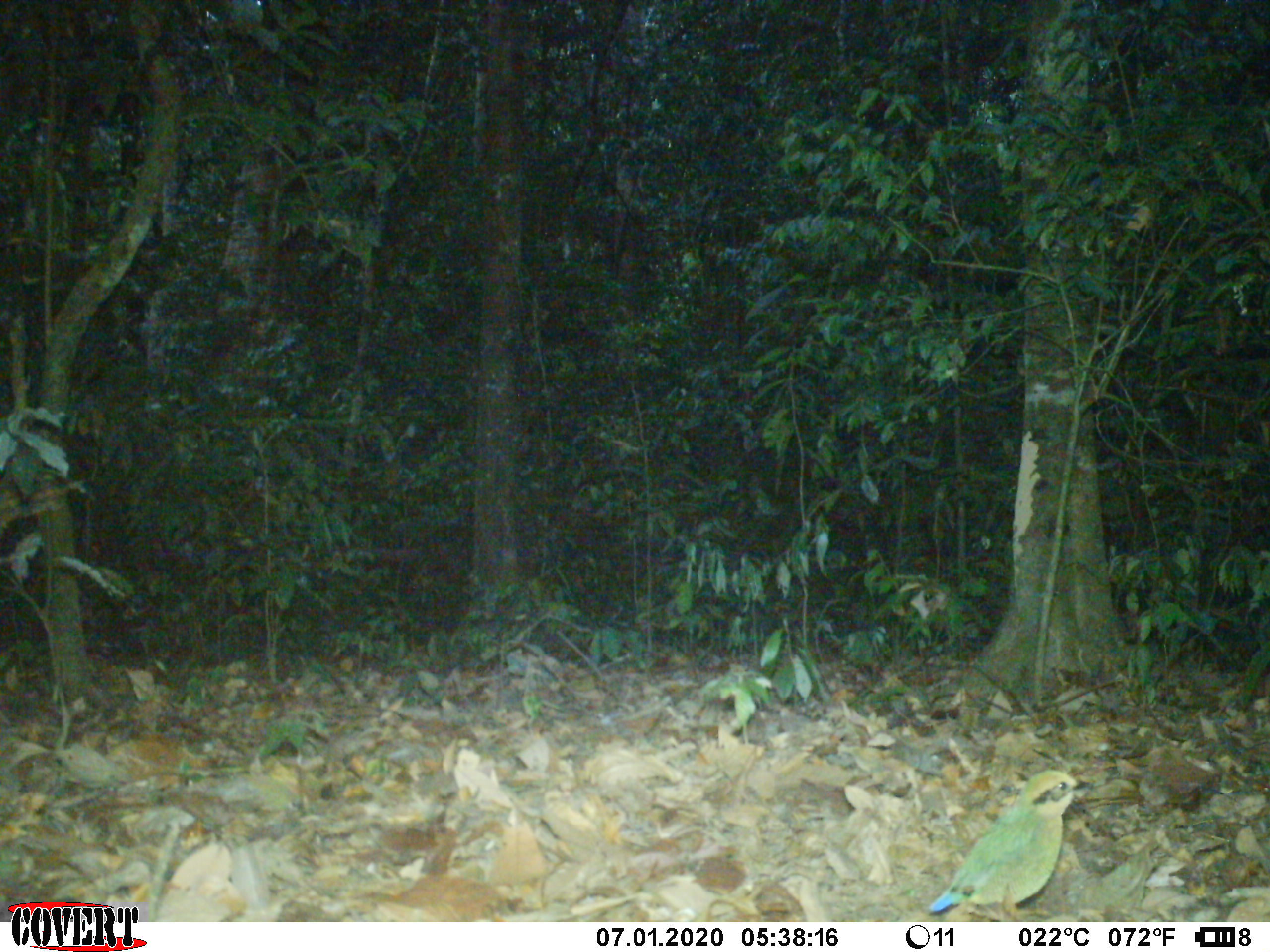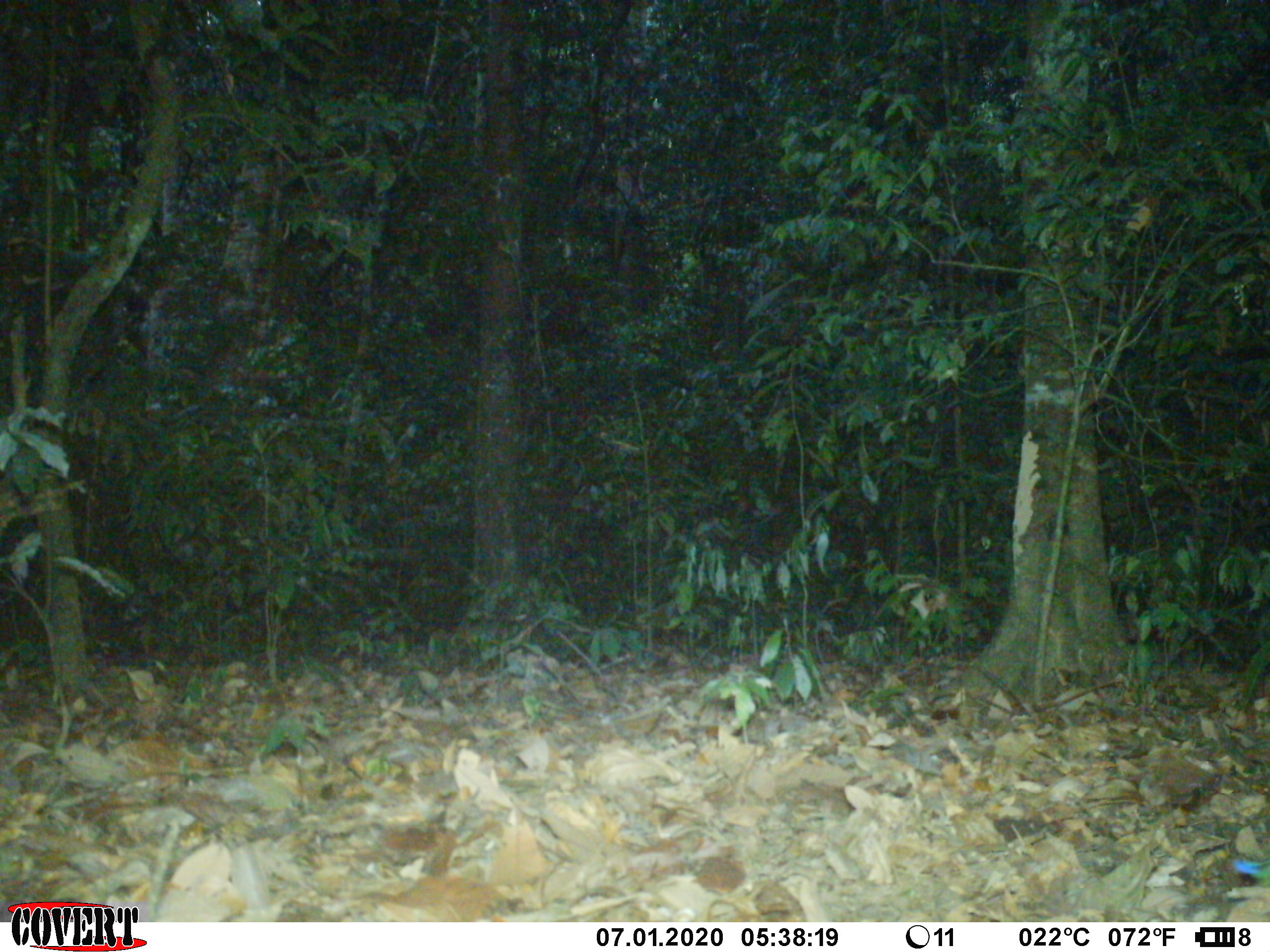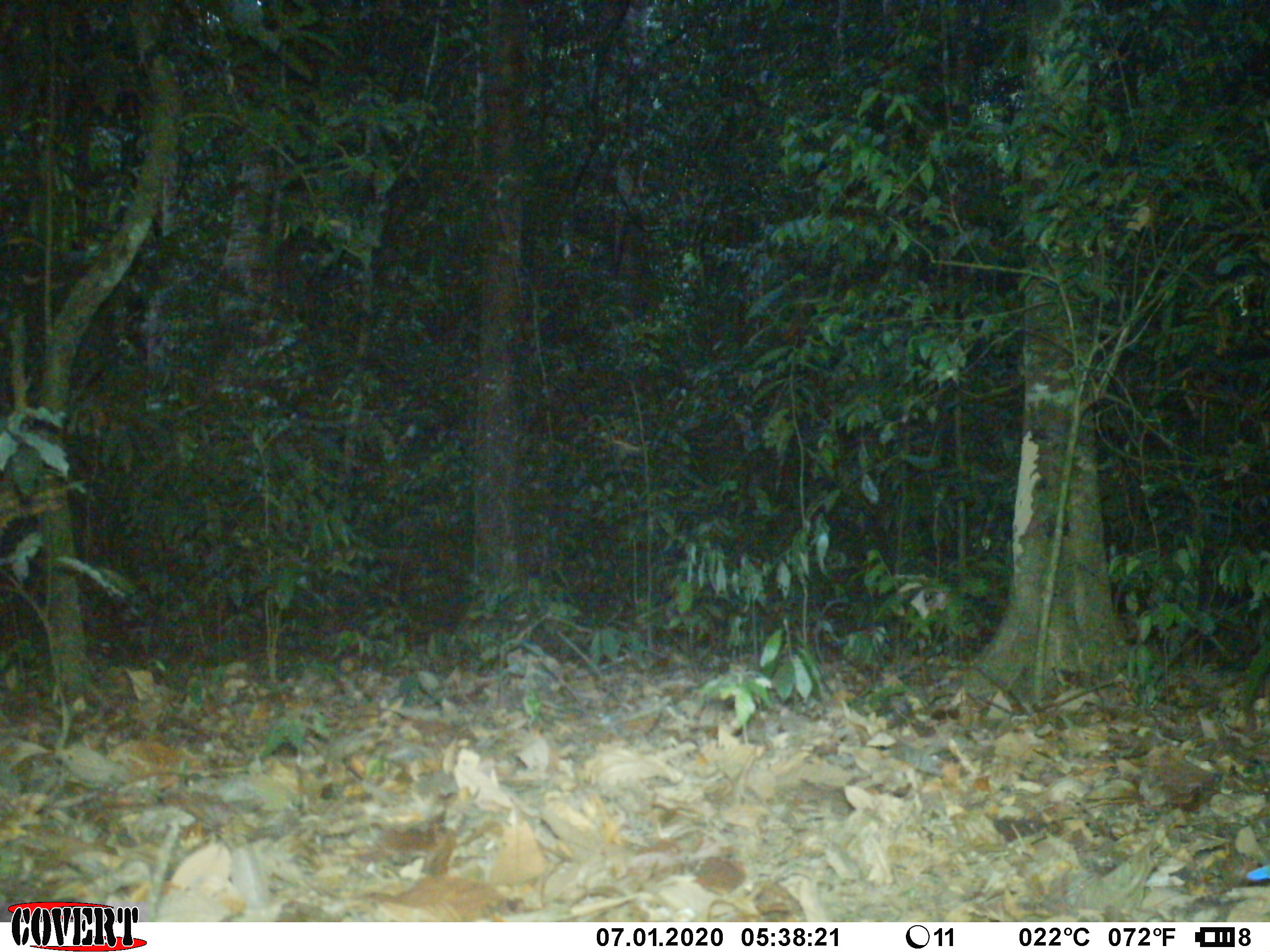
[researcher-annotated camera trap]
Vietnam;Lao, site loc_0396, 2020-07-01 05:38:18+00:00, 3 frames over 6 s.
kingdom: Animalia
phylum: Chordata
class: Aves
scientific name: Aves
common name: bird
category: unidentified bird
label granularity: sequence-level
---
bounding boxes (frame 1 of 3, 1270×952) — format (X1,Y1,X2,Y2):
unidentified bird: (929,769,1093,921)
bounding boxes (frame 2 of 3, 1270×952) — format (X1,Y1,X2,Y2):
unidentified bird: (1232,858,1270,887)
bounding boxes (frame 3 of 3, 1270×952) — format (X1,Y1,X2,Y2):
unidentified bird: (1246,865,1270,881)